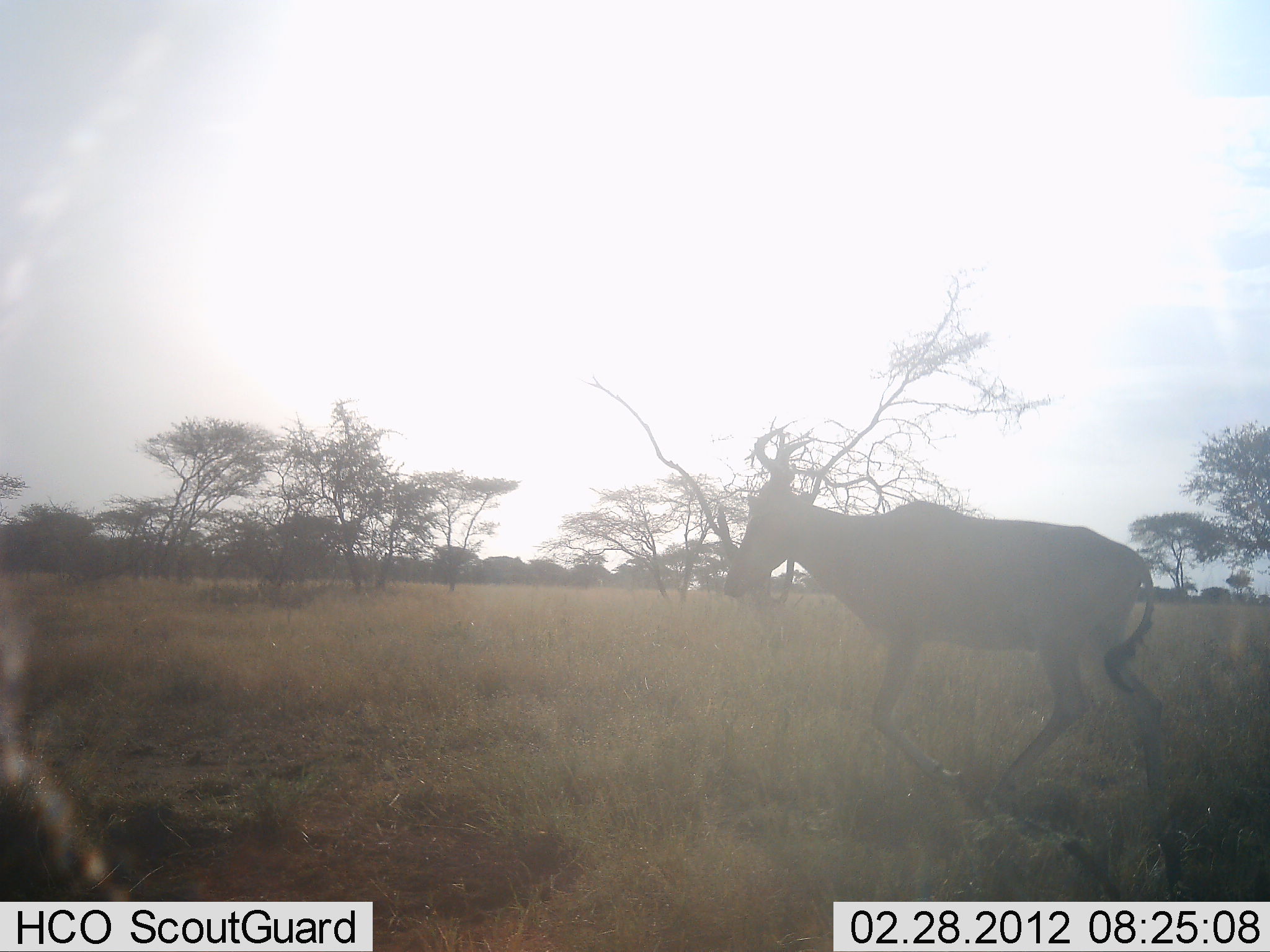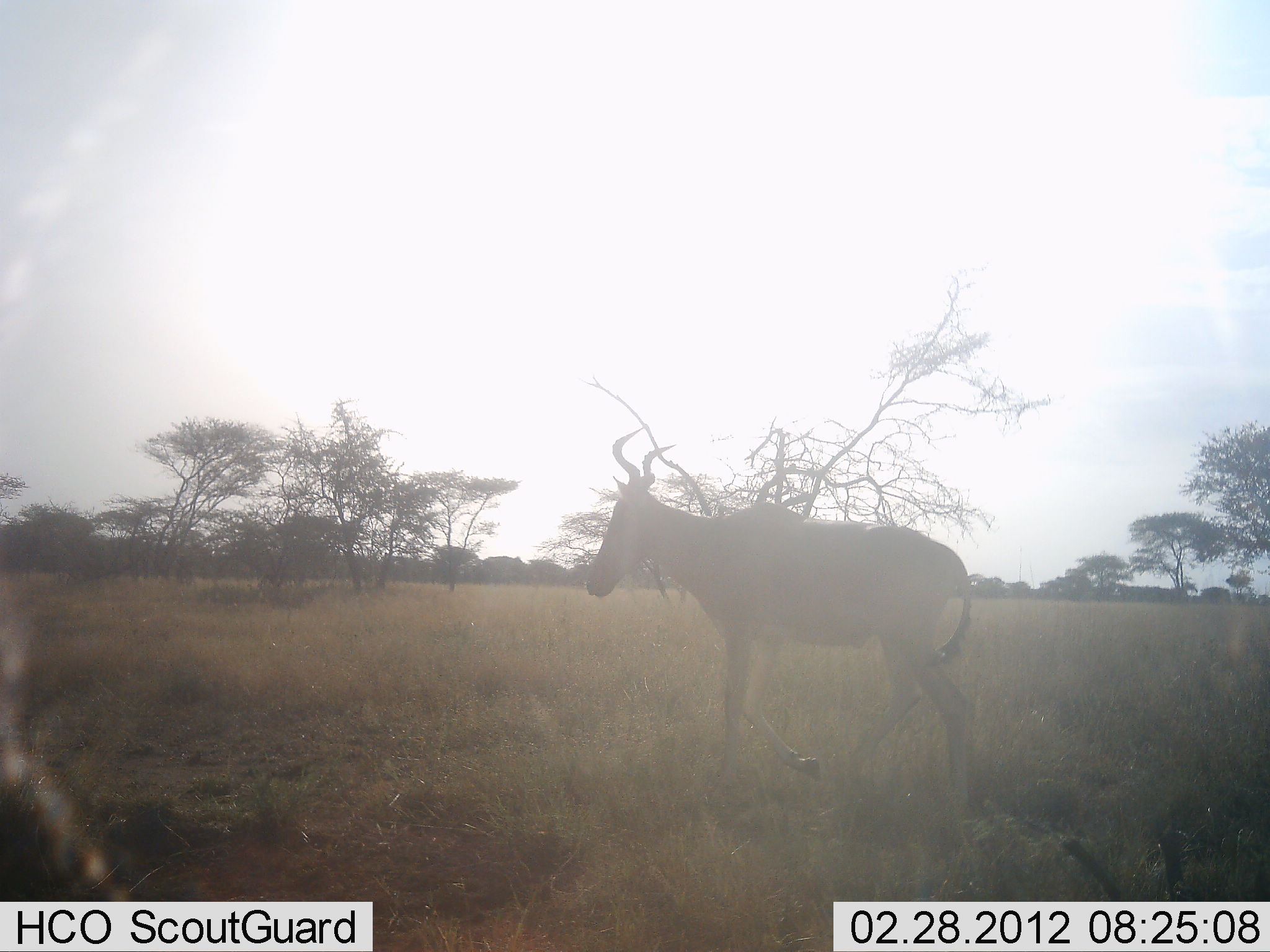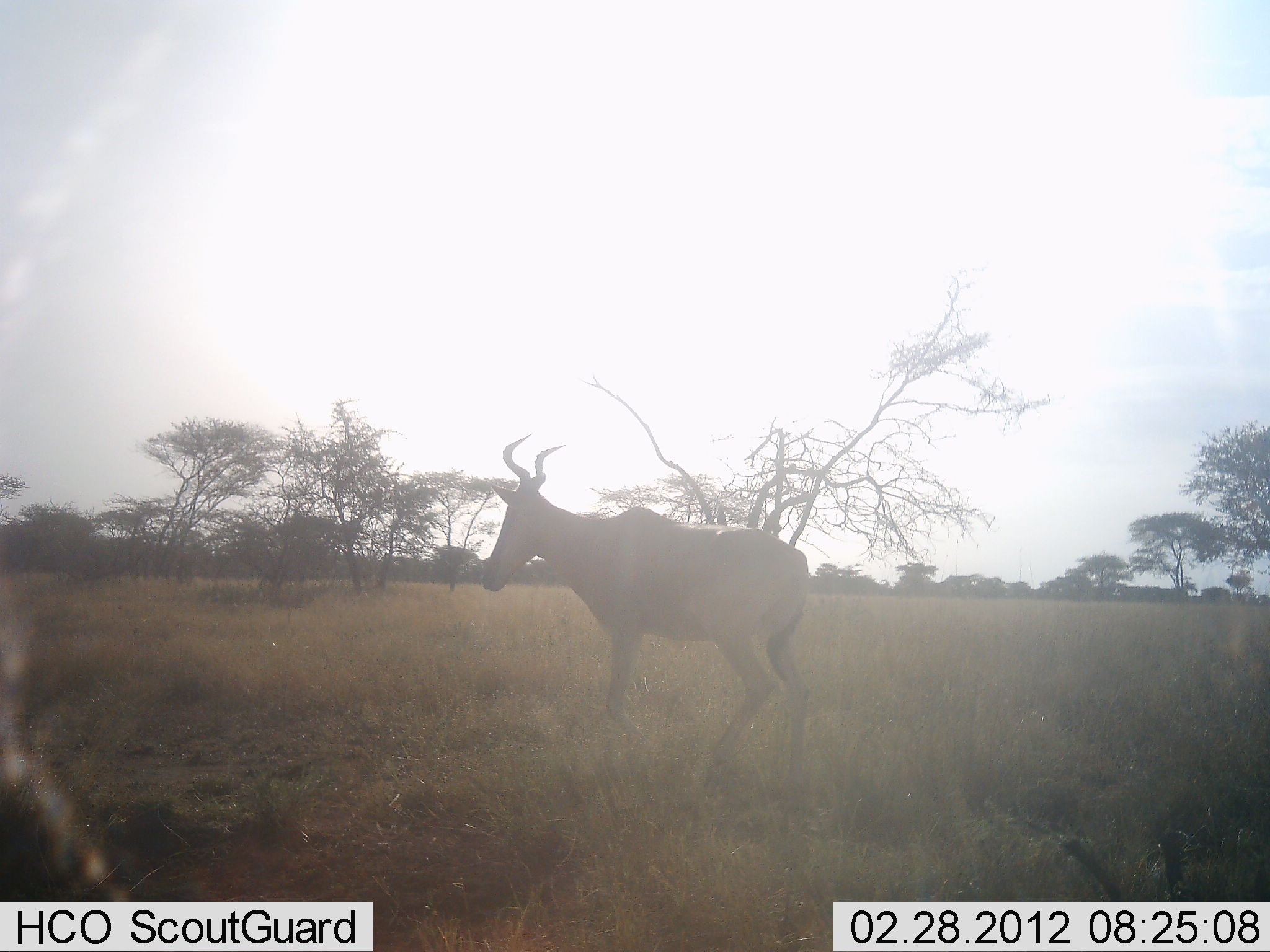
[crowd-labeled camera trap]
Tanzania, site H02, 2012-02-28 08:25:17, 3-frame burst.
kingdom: Animalia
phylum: Chordata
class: Mammalia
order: Artiodactyla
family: Bovidae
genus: Alcelaphus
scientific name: Alcelaphus buselaphus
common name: hartebeest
Hartebeest (Alcelaphus buselaphus), count 1. Behavior (volunteer vote fractions): standing 12%, resting 0%, moving 94%, interacting 0%. Young present (vote fraction): 0%. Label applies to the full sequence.